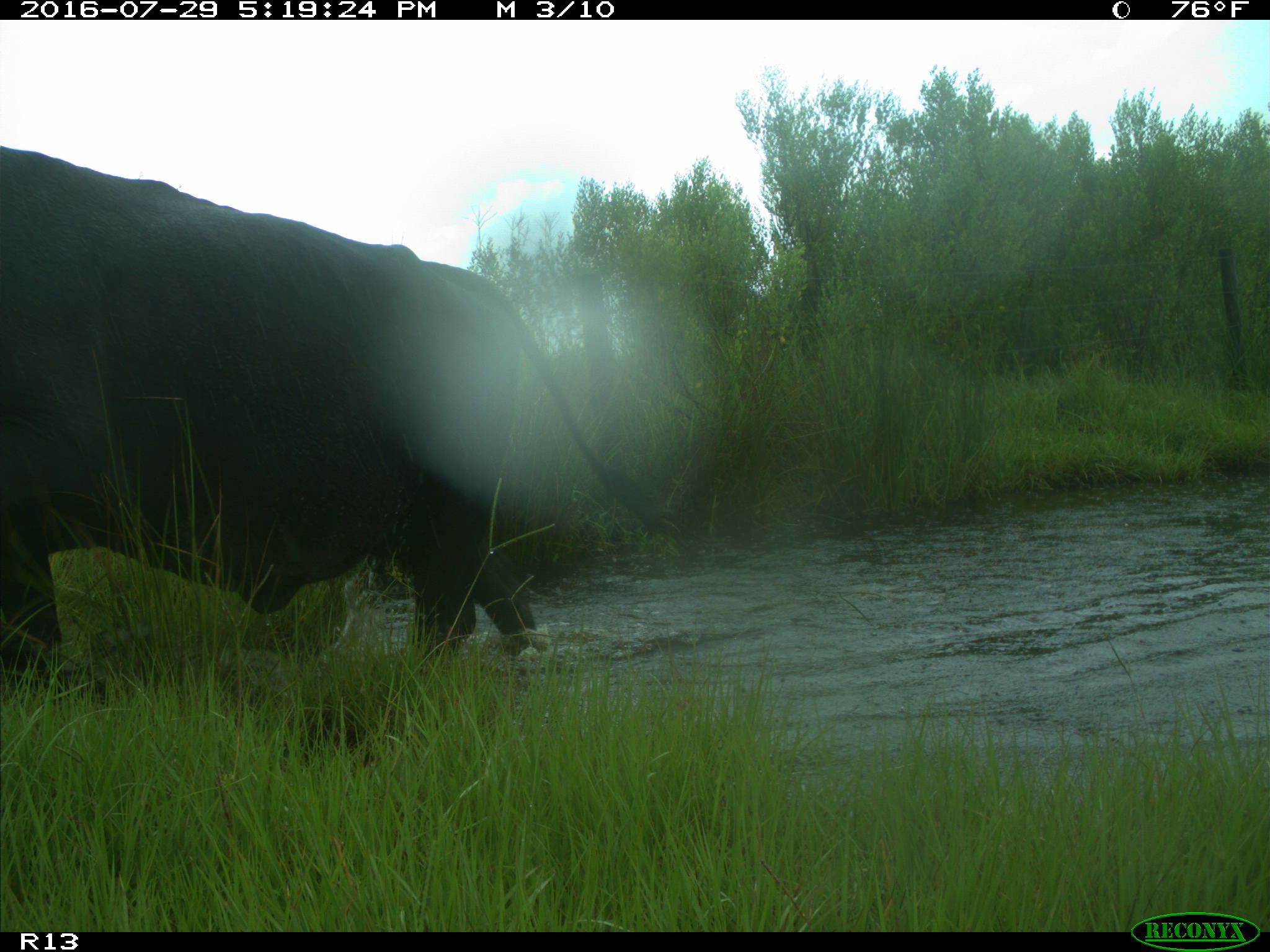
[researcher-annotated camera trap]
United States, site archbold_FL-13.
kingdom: Animalia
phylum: Chordata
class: Mammalia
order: Artiodactyla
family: Bovidae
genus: Bos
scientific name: Bos taurus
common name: domestic cow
Bos taurus (domestic cow).